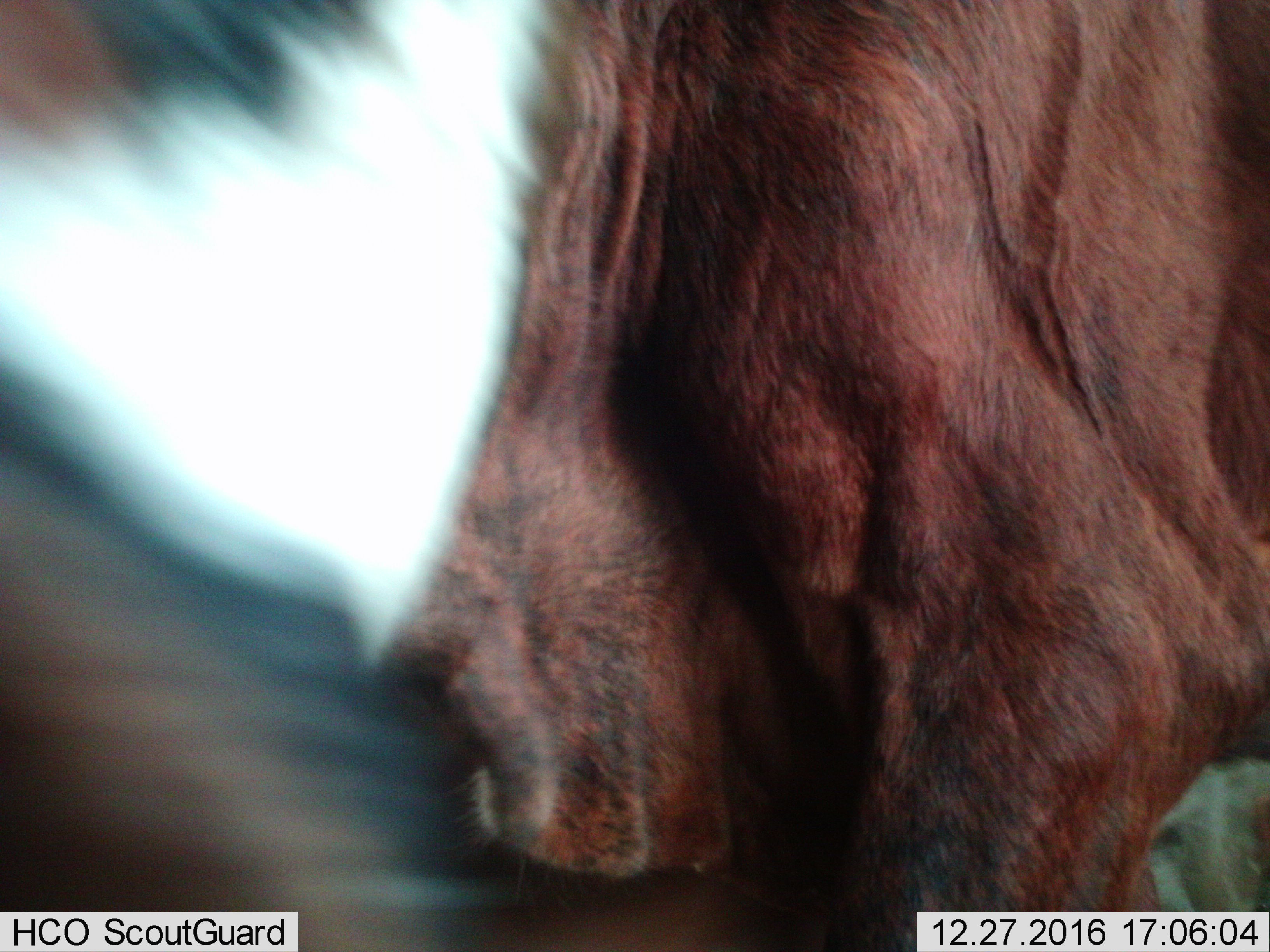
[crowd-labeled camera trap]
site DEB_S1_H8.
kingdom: Animalia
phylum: Chordata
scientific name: Vertebrata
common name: domestic animal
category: domesticanimal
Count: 1.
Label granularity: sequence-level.